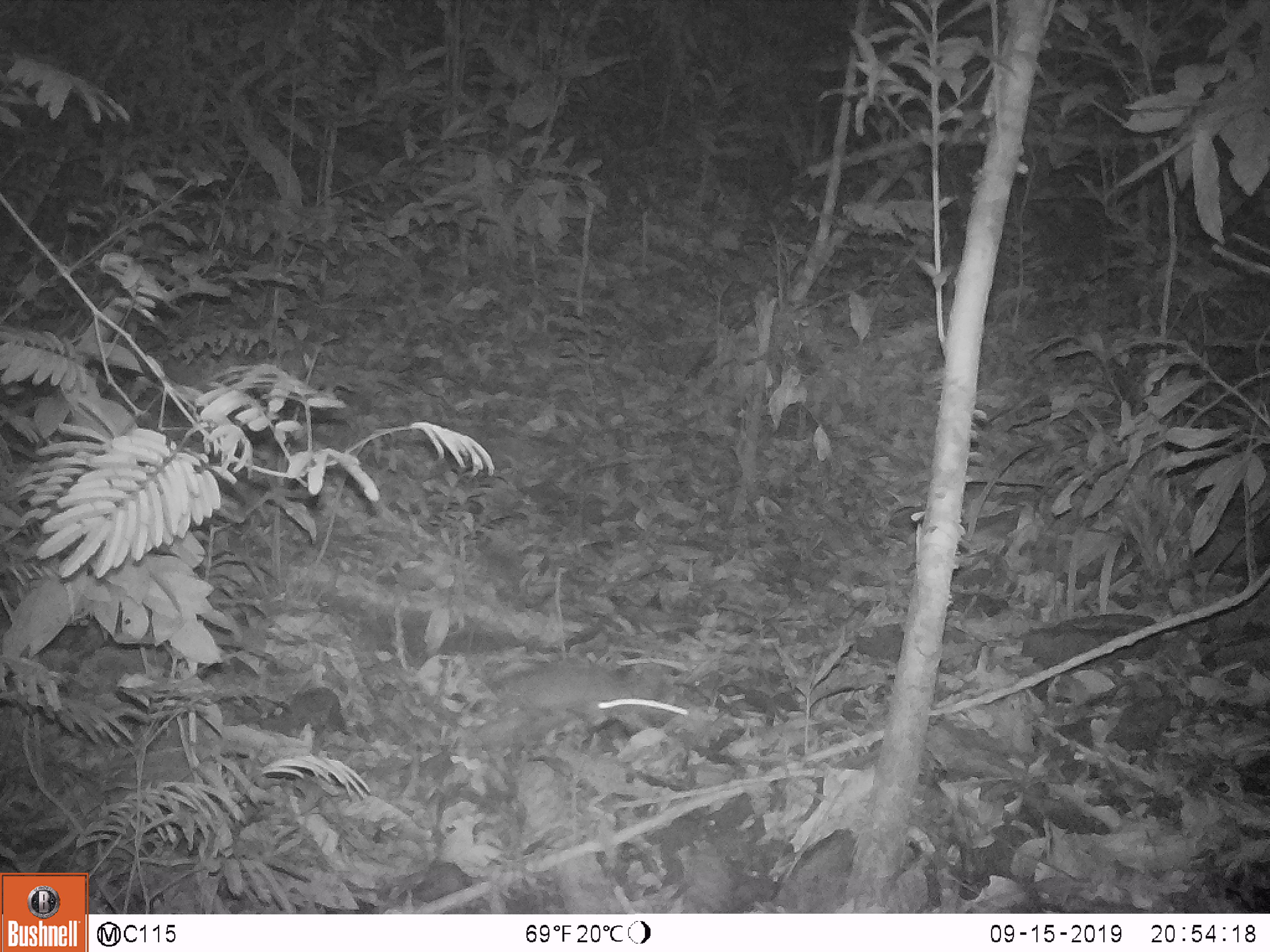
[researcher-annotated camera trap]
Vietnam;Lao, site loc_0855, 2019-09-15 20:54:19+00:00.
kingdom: Animalia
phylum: Chordata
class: Mammalia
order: Rodentia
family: Muridae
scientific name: Muridae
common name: old-world mice and rats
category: unidentified murid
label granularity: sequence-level